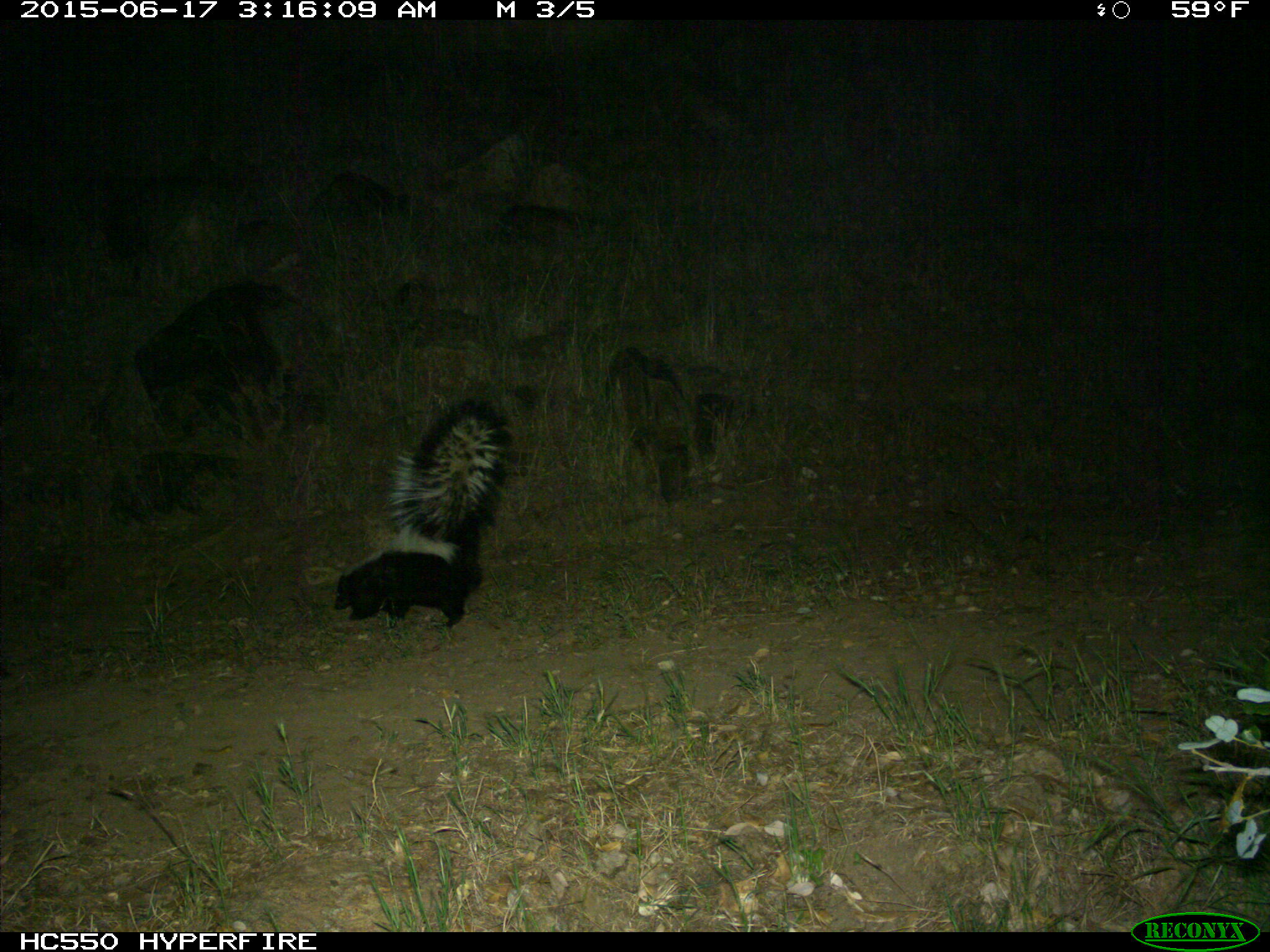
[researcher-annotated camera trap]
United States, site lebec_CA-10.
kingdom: Animalia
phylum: Chordata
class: Mammalia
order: Carnivora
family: Mephitidae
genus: Mephitis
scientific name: Mephitis mephitis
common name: striped skunk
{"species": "Mephitis mephitis (striped skunk)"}